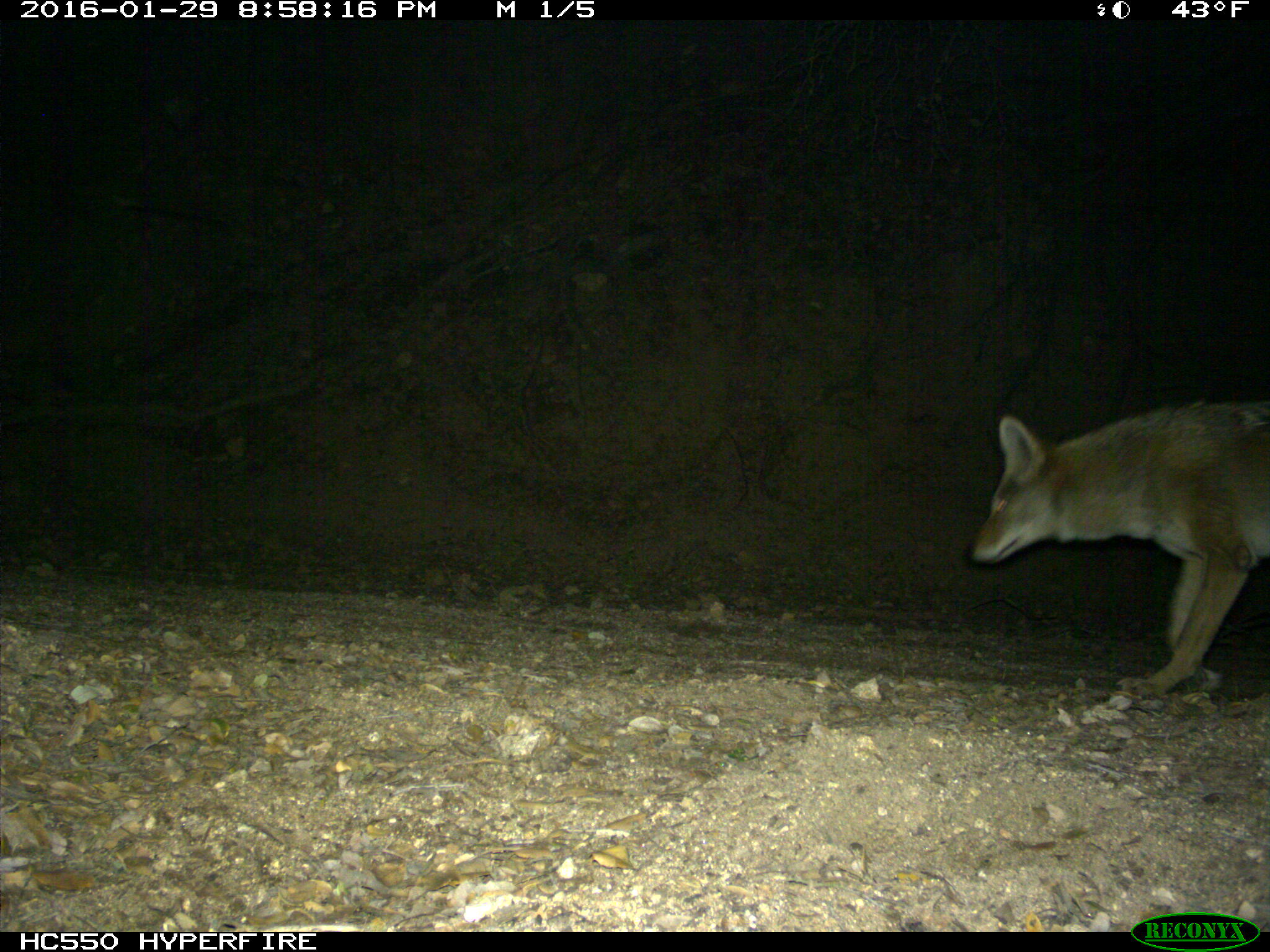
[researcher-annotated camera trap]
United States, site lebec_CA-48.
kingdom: Animalia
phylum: Chordata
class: Mammalia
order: Carnivora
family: Canidae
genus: Canis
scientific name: Canis latrans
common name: coyote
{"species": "Canis latrans (coyote)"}